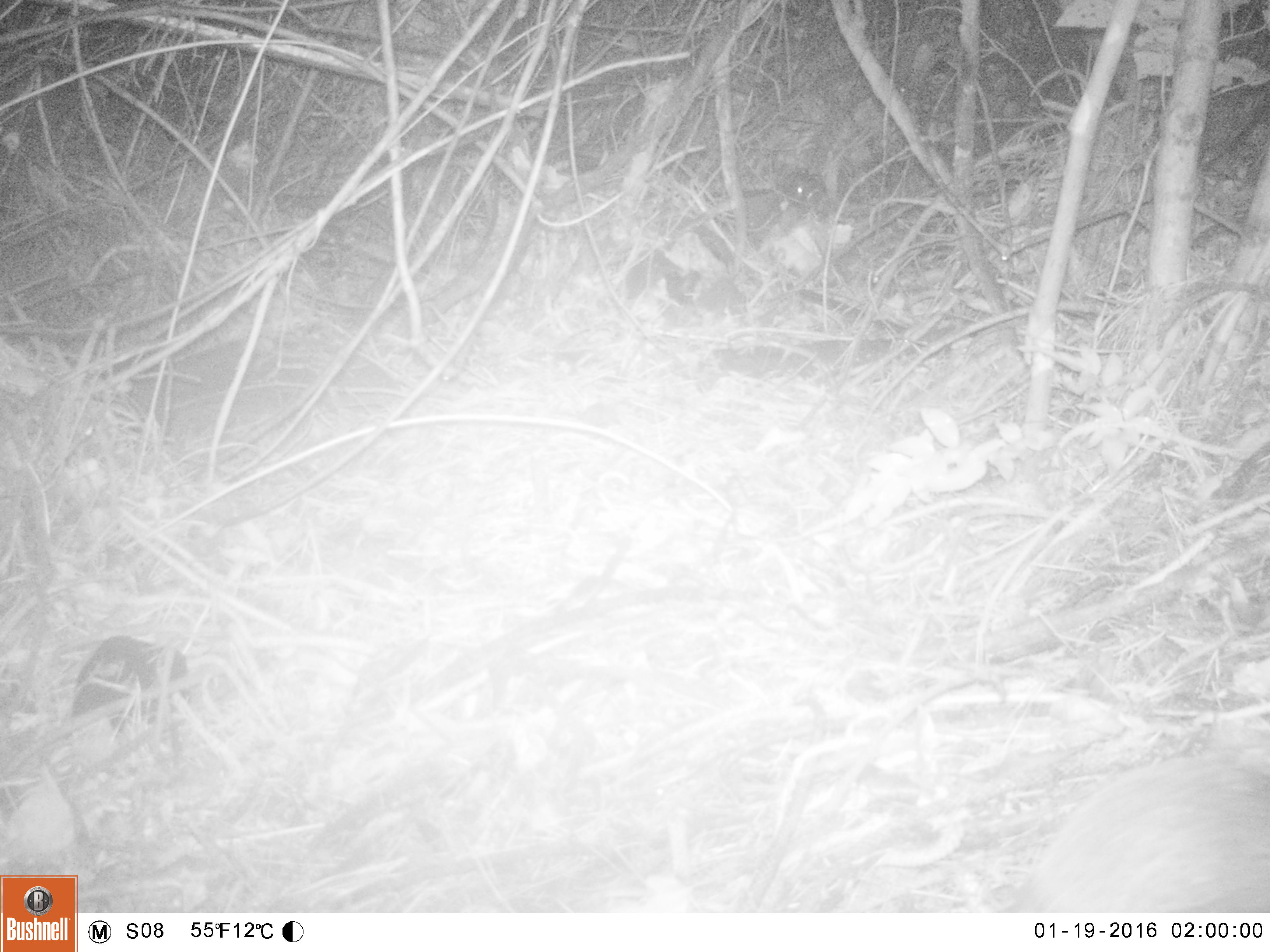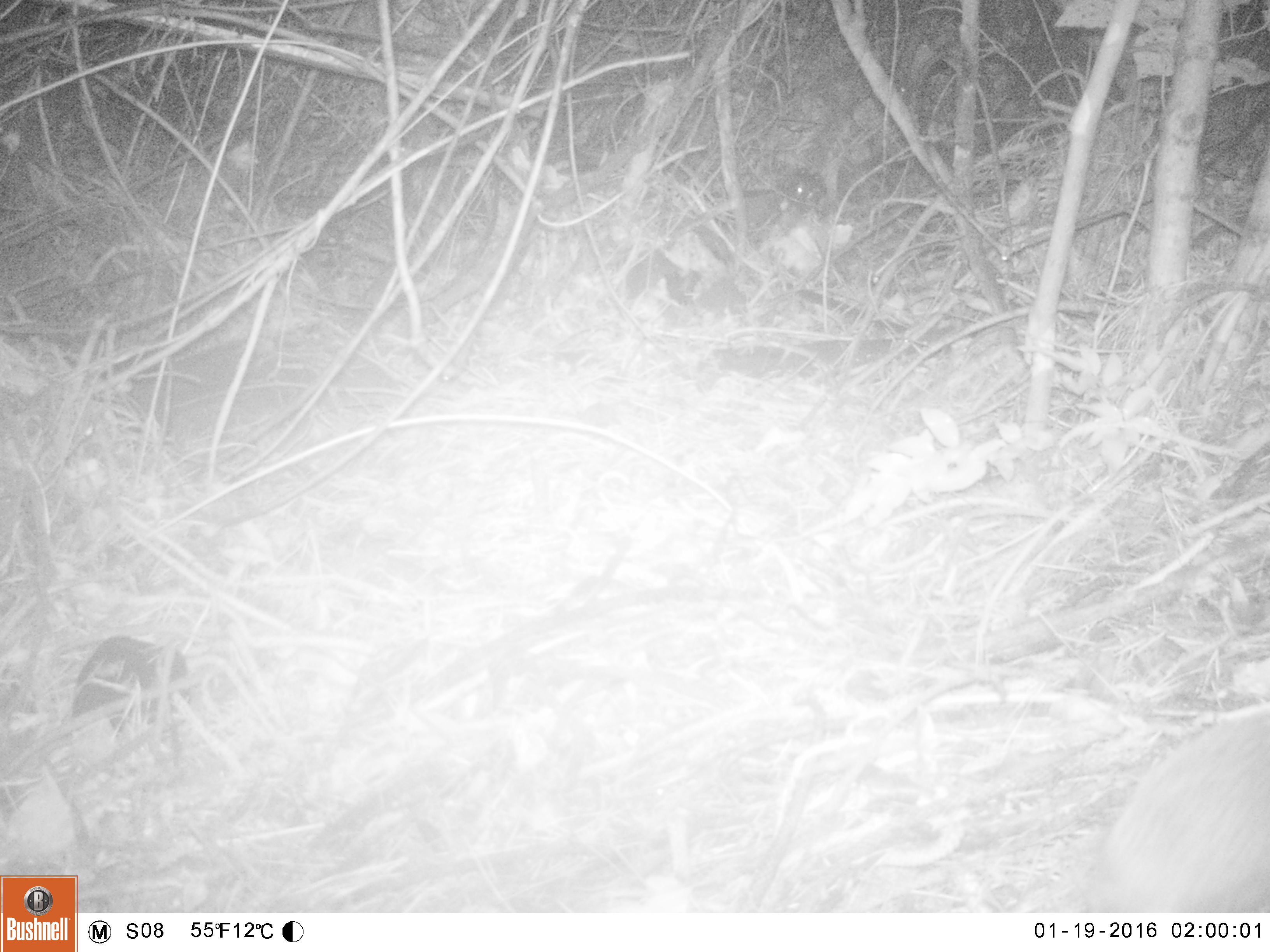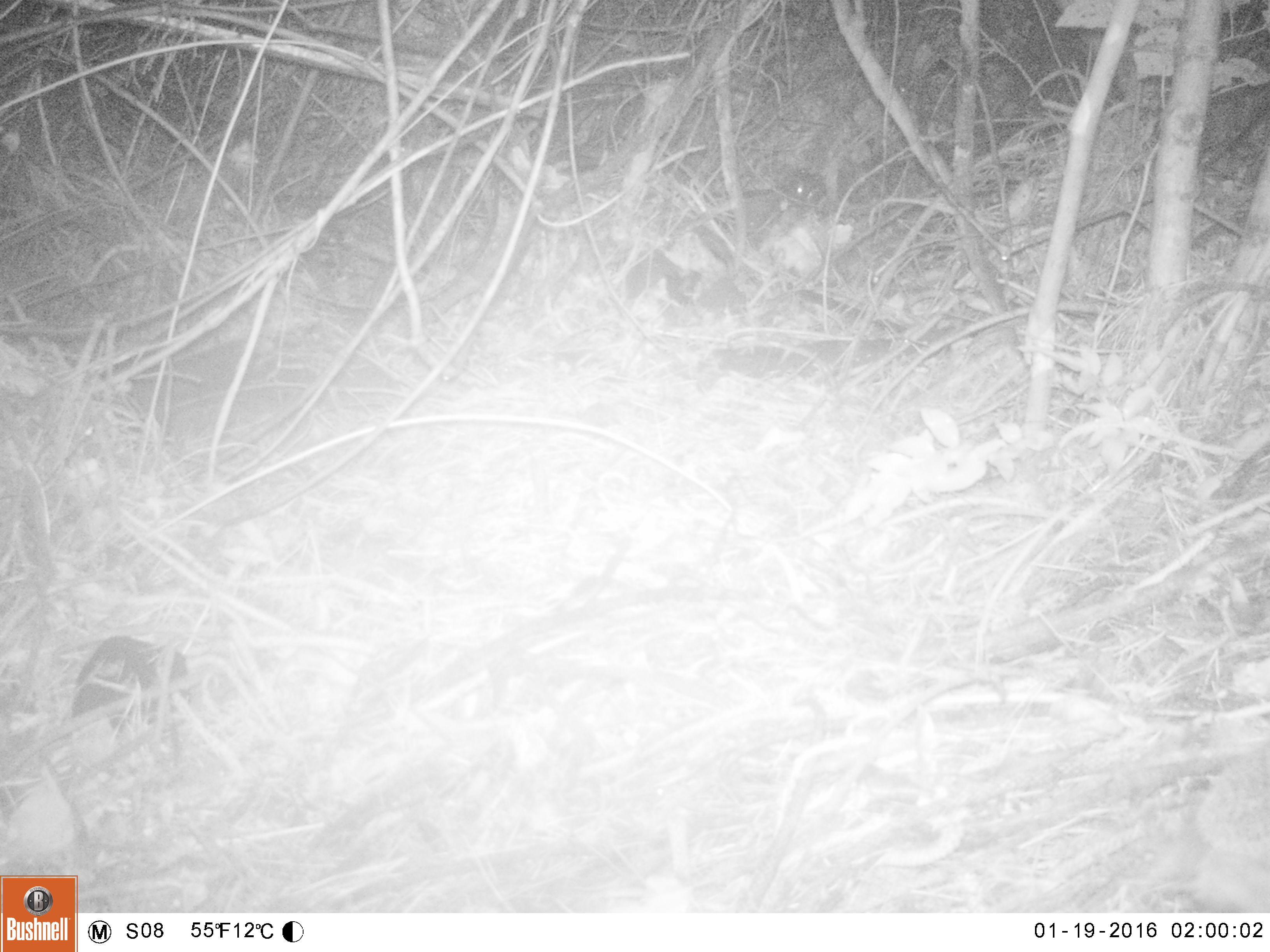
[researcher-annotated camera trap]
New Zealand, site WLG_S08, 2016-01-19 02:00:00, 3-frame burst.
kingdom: Animalia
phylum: Chordata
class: Mammalia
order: Eulipotyphla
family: Erinaceidae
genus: Erinaceus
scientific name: Erinaceus europaeus europaeus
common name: european hedgehog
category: hedgehog